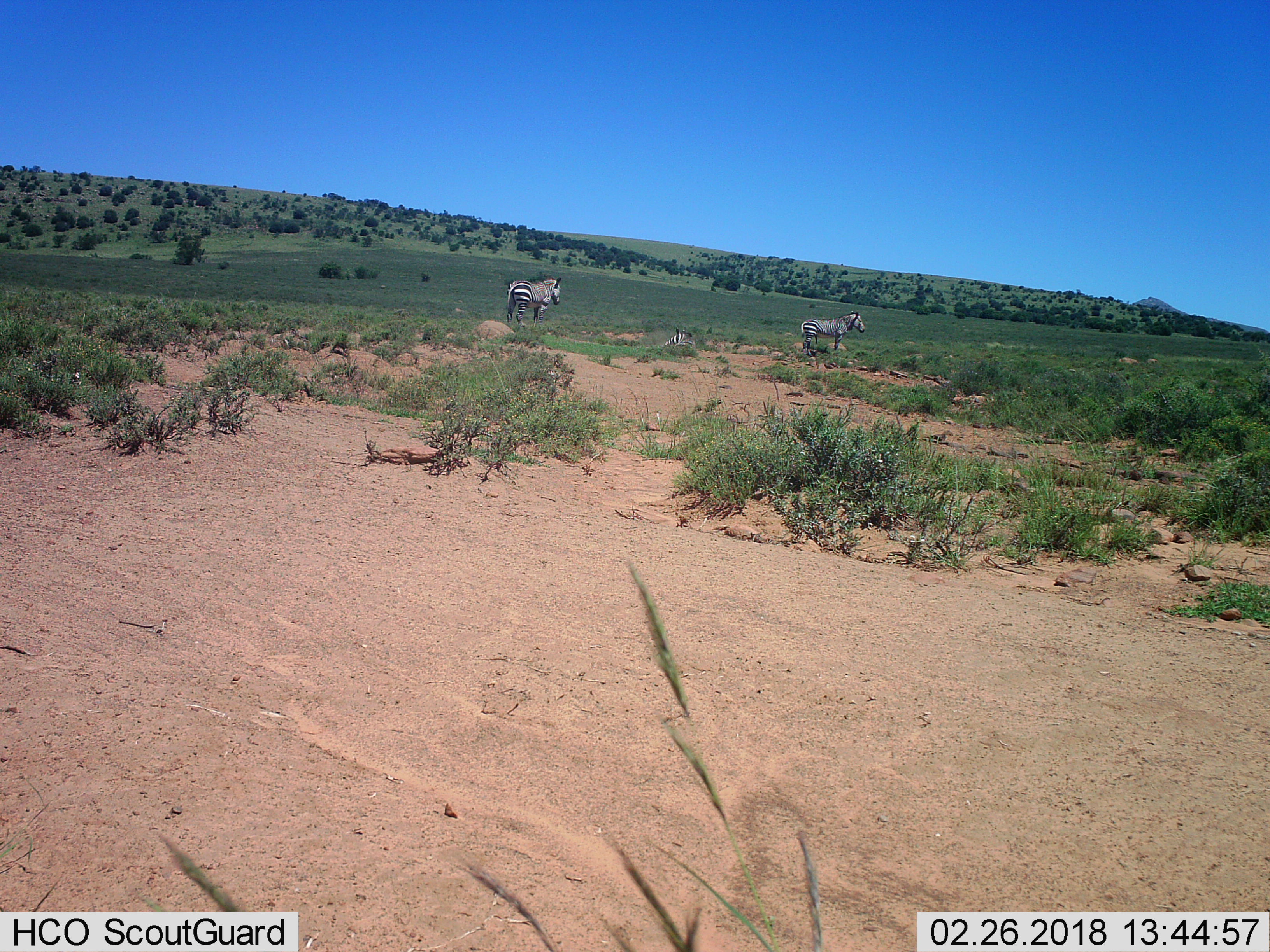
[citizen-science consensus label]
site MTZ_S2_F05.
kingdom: Animalia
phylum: Chordata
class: Mammalia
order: Perissodactyla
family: Equidae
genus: Equus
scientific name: Equus zebra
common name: mountain zebra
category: zebramountain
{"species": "zebramountain (mountain zebra) (Equus zebra)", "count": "3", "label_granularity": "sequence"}